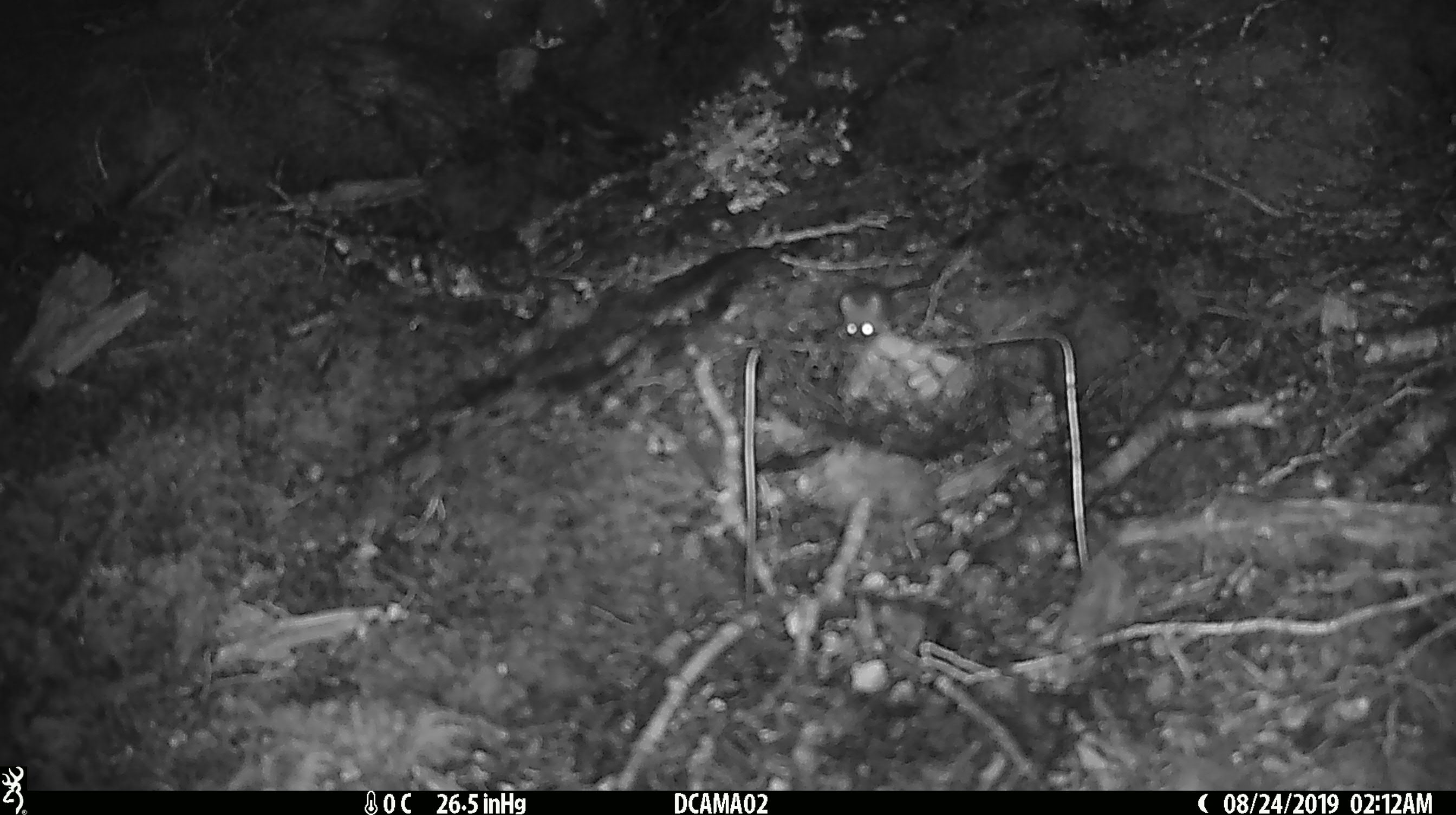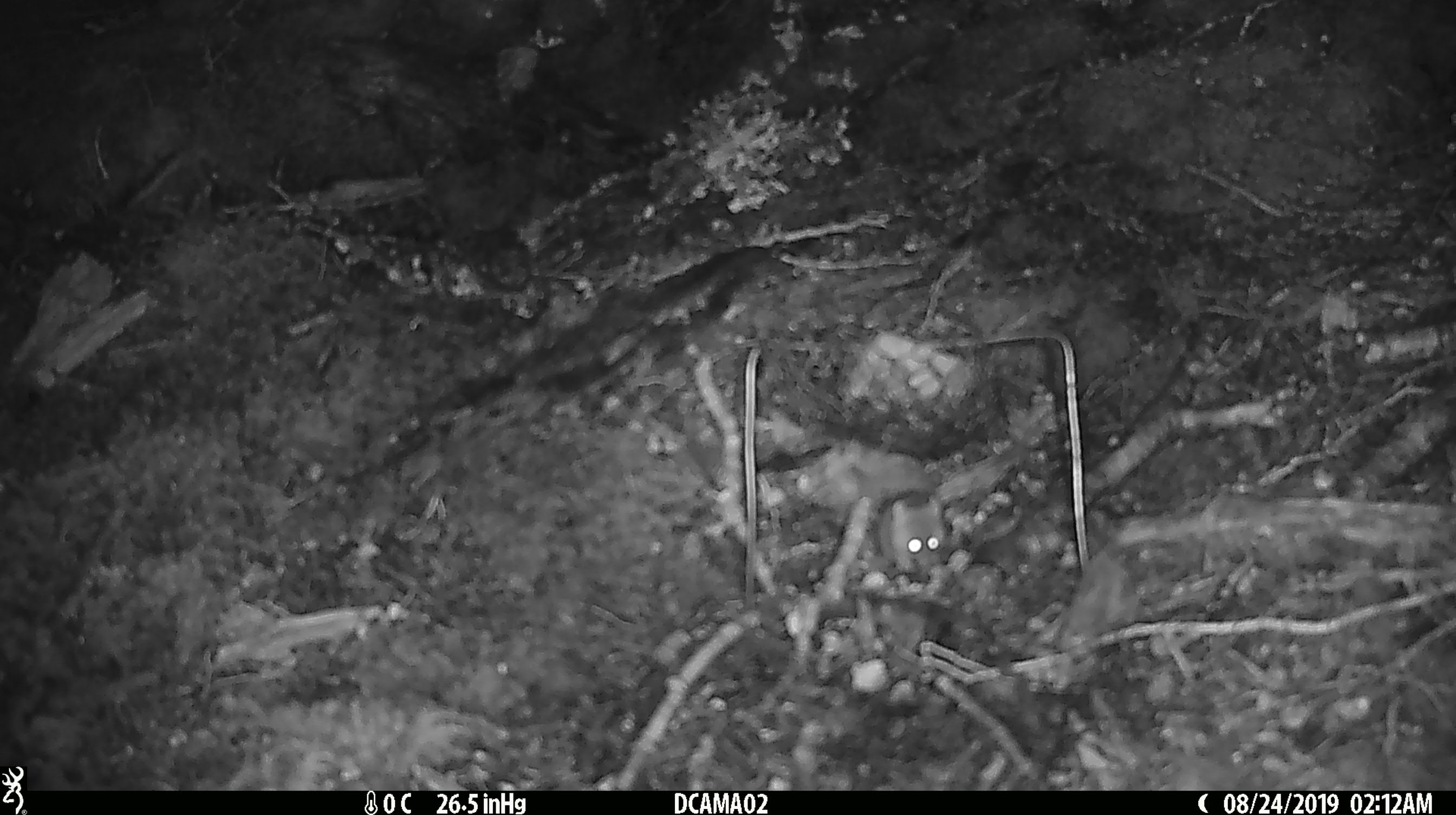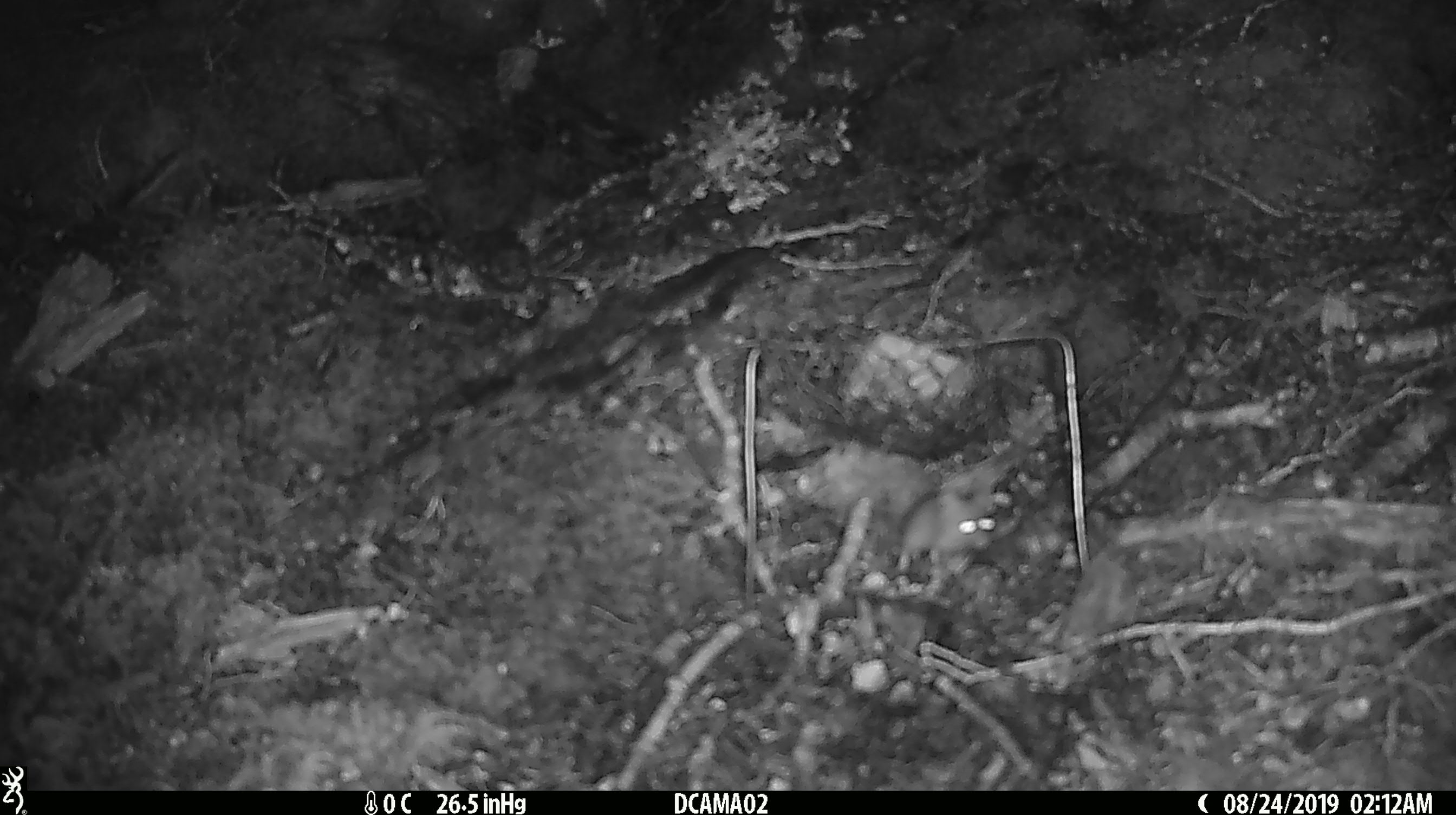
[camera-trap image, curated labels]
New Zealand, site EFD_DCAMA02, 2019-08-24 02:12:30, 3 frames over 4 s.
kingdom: Animalia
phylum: Chordata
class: Mammalia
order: Rodentia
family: Muridae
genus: Mus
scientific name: Mus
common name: mouse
Mouse (Mus).